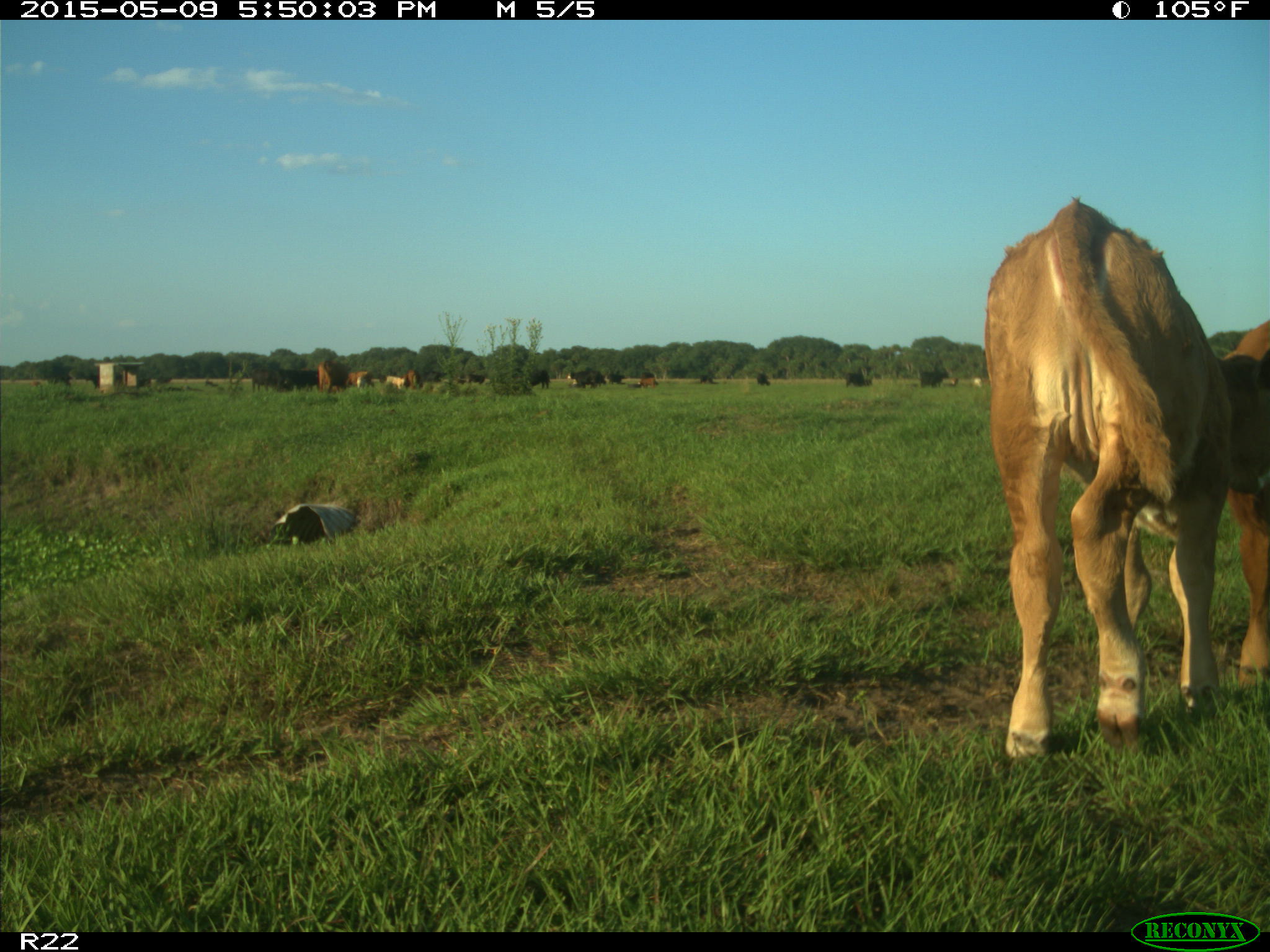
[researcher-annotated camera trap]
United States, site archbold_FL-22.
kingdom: Animalia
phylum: Chordata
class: Mammalia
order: Artiodactyla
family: Bovidae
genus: Bos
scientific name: Bos taurus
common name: domestic cow